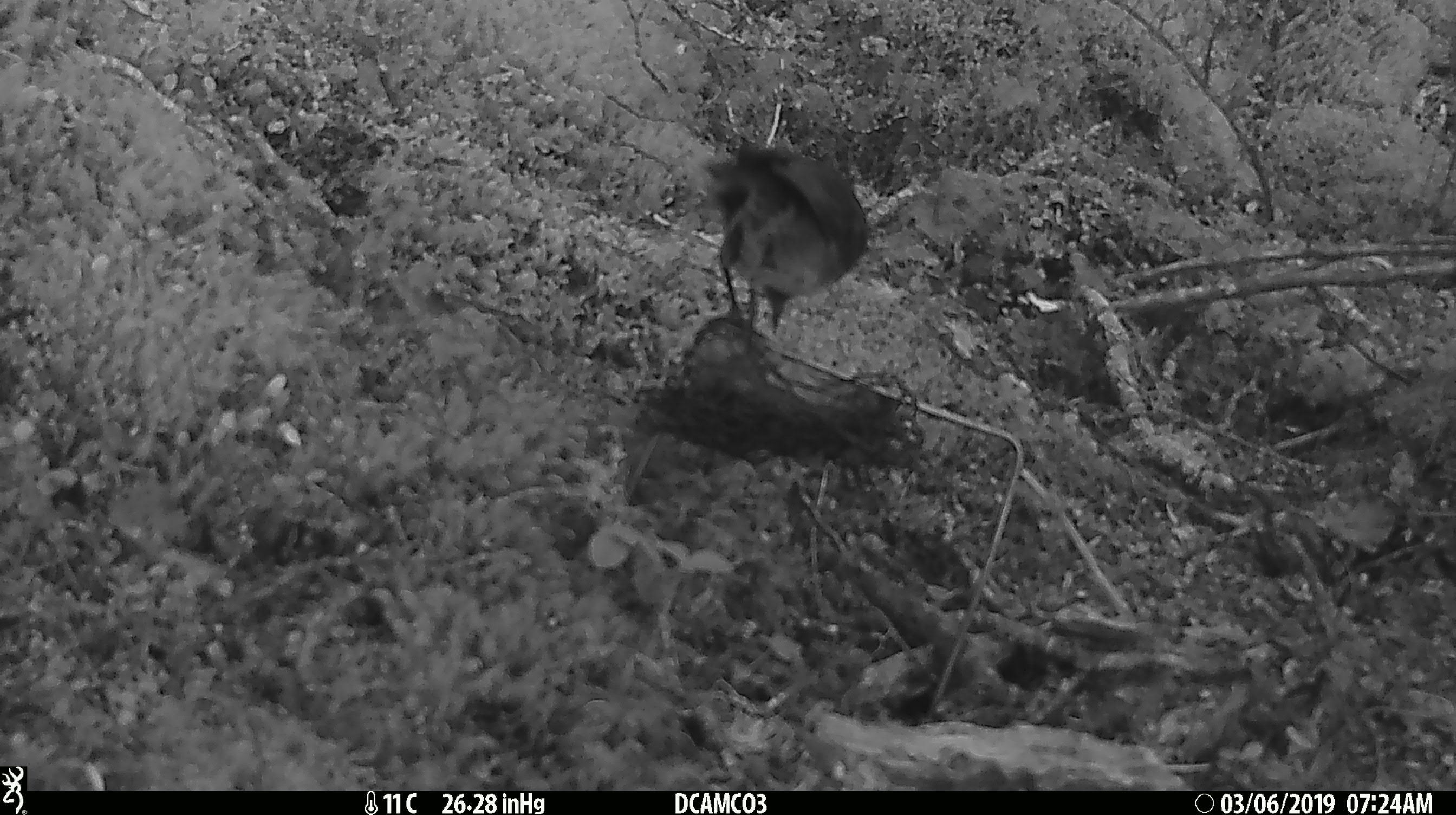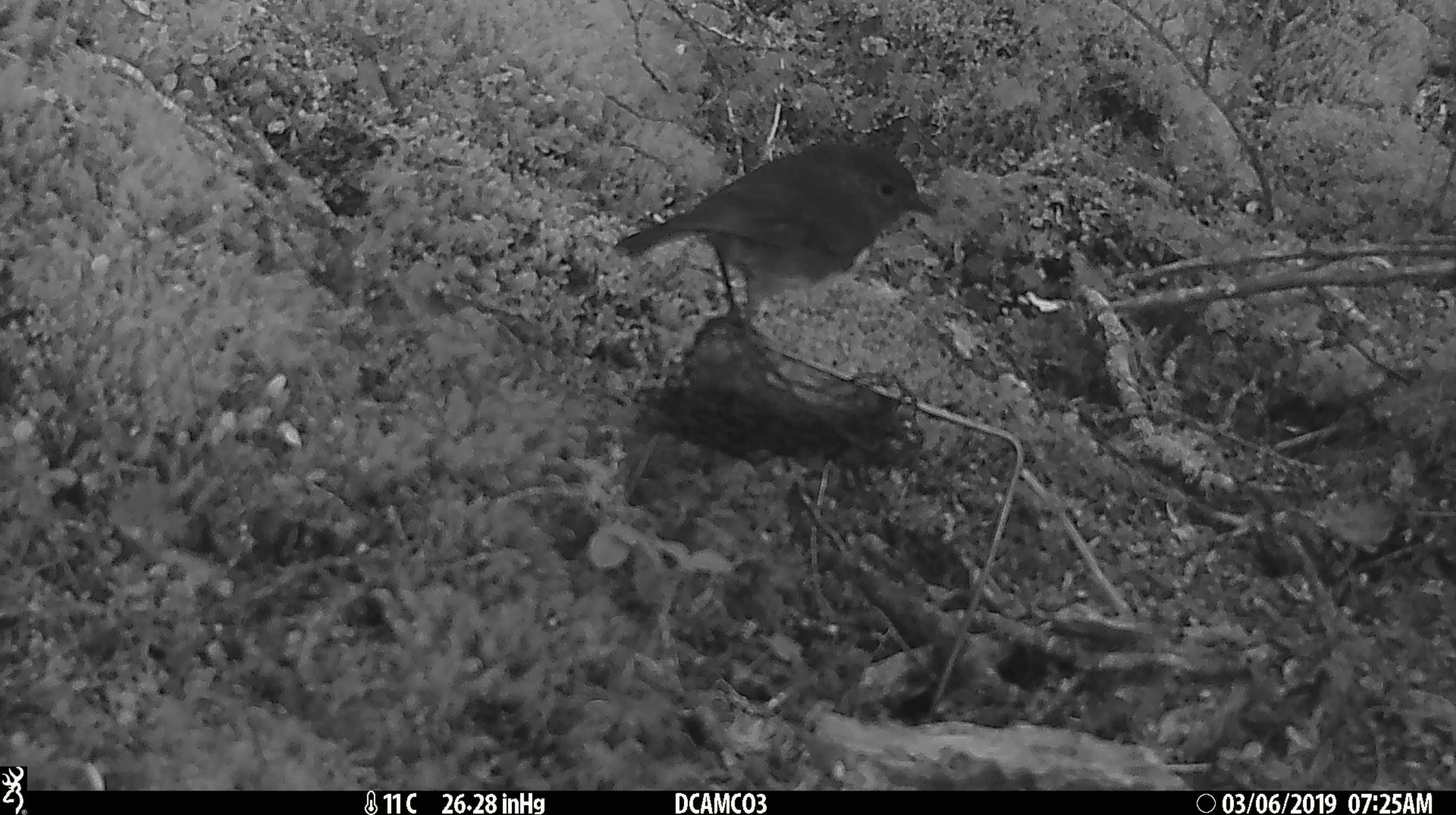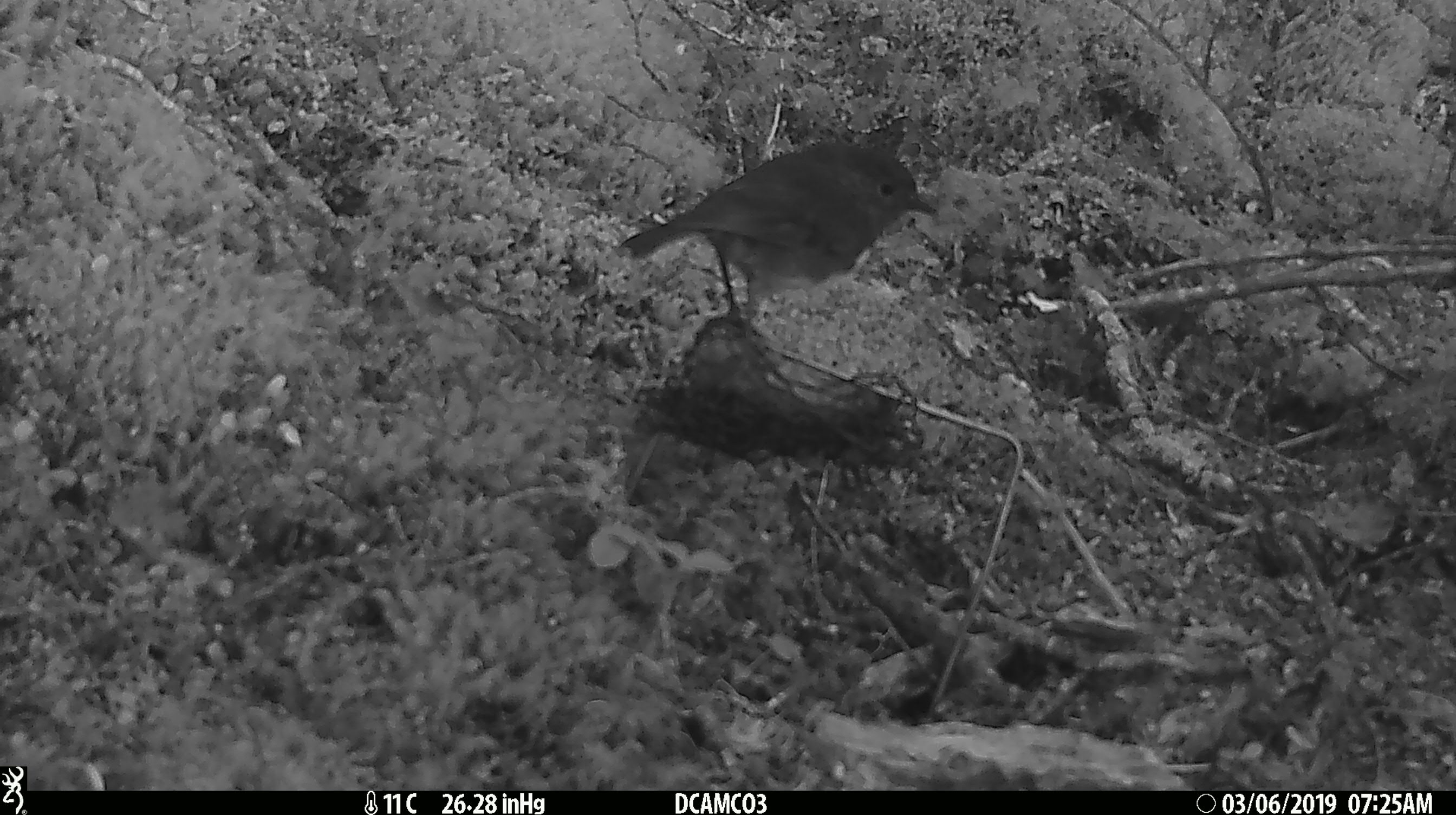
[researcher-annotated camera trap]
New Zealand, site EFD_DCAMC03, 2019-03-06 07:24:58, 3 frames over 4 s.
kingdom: Animalia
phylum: Chordata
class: Aves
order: Passeriformes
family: Petroicidae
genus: Petroica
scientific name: Petroica australis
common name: new zealand robin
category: robin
Robin (new zealand robin) (Petroica australis).